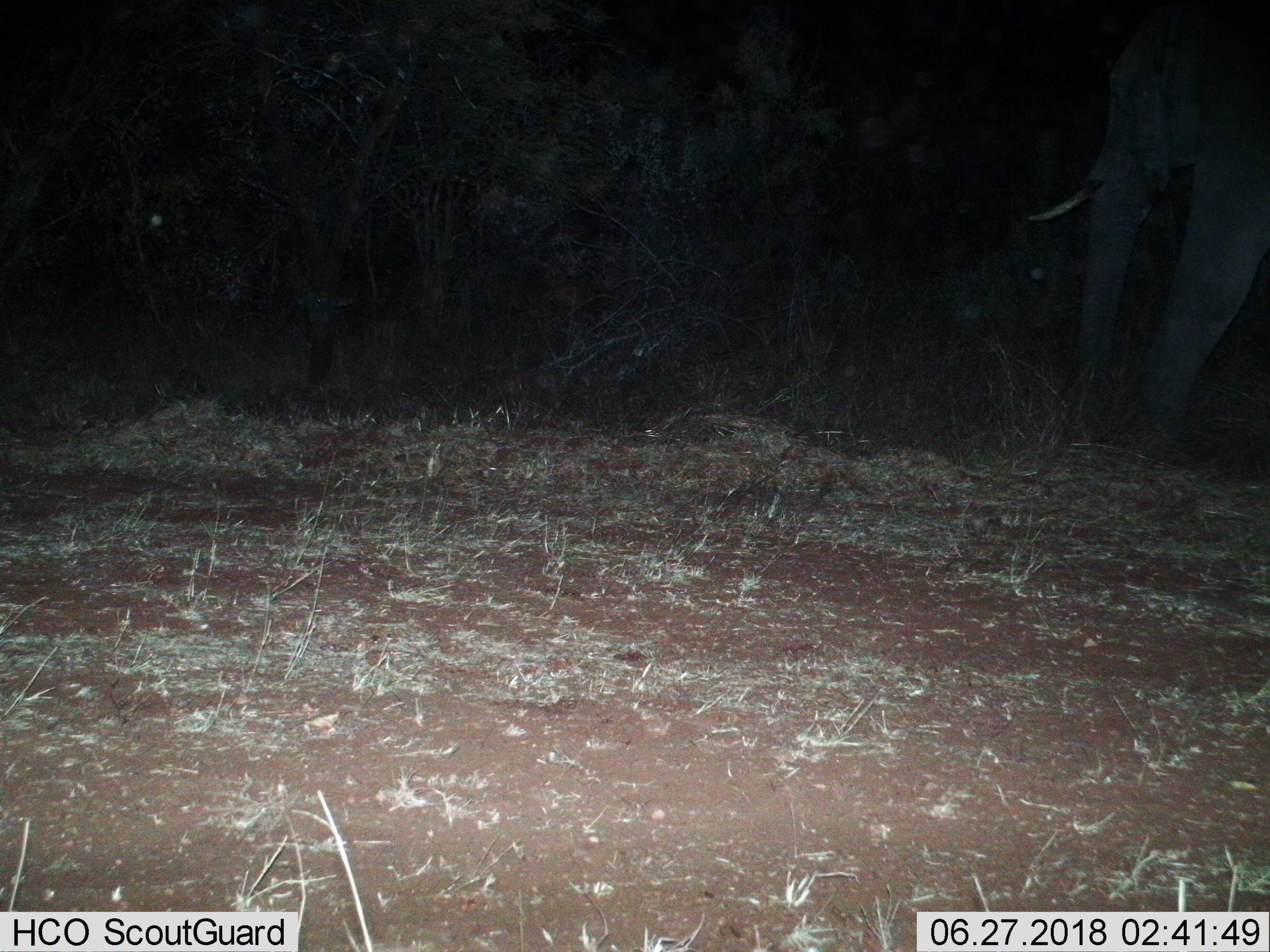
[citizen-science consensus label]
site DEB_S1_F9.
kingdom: Animalia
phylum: Chordata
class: Mammalia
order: Proboscidea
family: Elephantidae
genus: Loxodonta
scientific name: Loxodonta africana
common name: african bush elephant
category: elephant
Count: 1.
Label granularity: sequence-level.